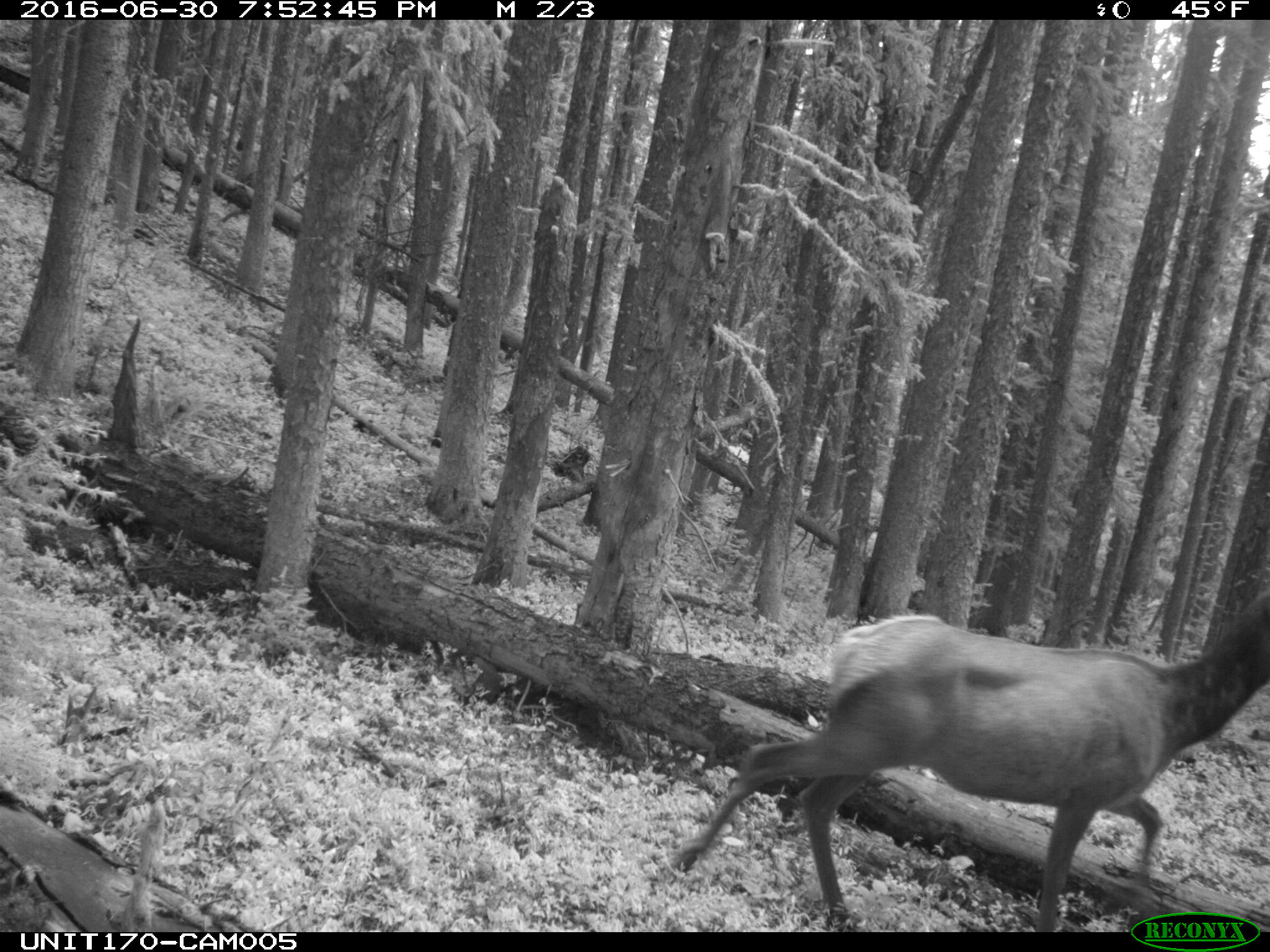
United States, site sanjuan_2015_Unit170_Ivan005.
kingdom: Animalia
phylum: Chordata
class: Mammalia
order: Artiodactyla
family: Cervidae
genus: Cervus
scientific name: Cervus elaphus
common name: red deer